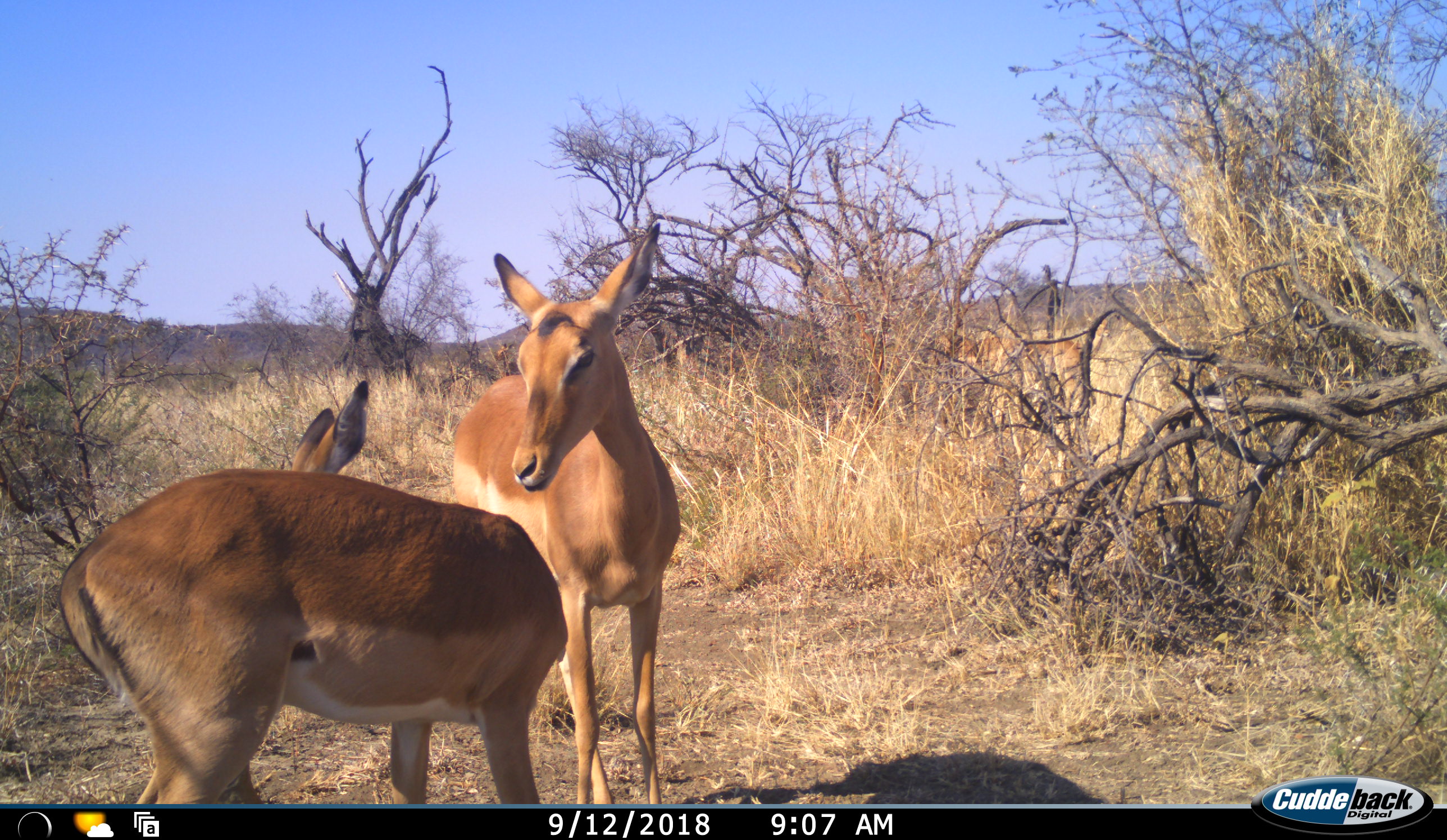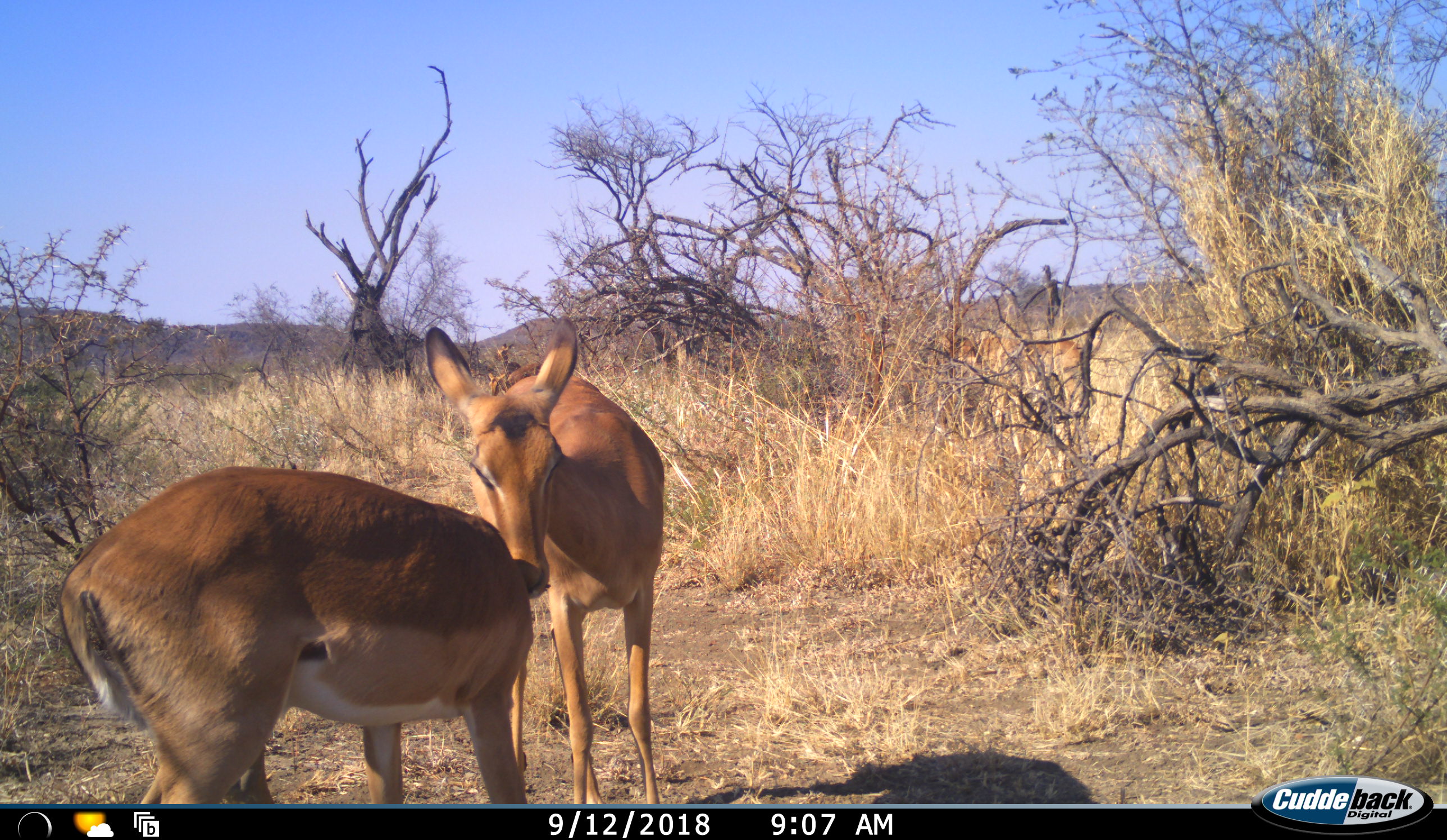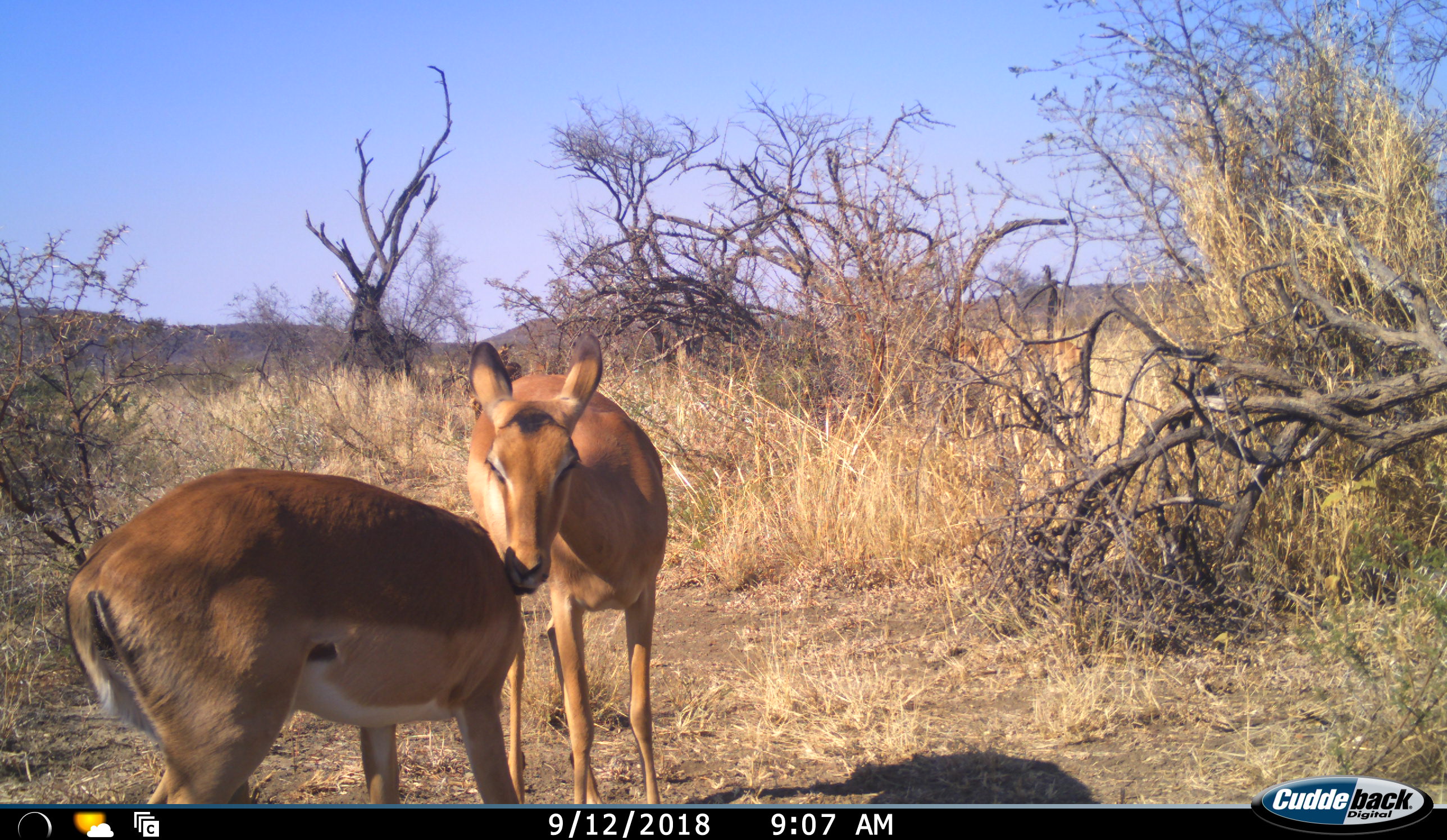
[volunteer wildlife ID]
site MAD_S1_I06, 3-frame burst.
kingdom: Animalia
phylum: Chordata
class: Mammalia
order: Artiodactyla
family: Bovidae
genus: Aepyceros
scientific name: Aepyceros melampus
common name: impala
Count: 2.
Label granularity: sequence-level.